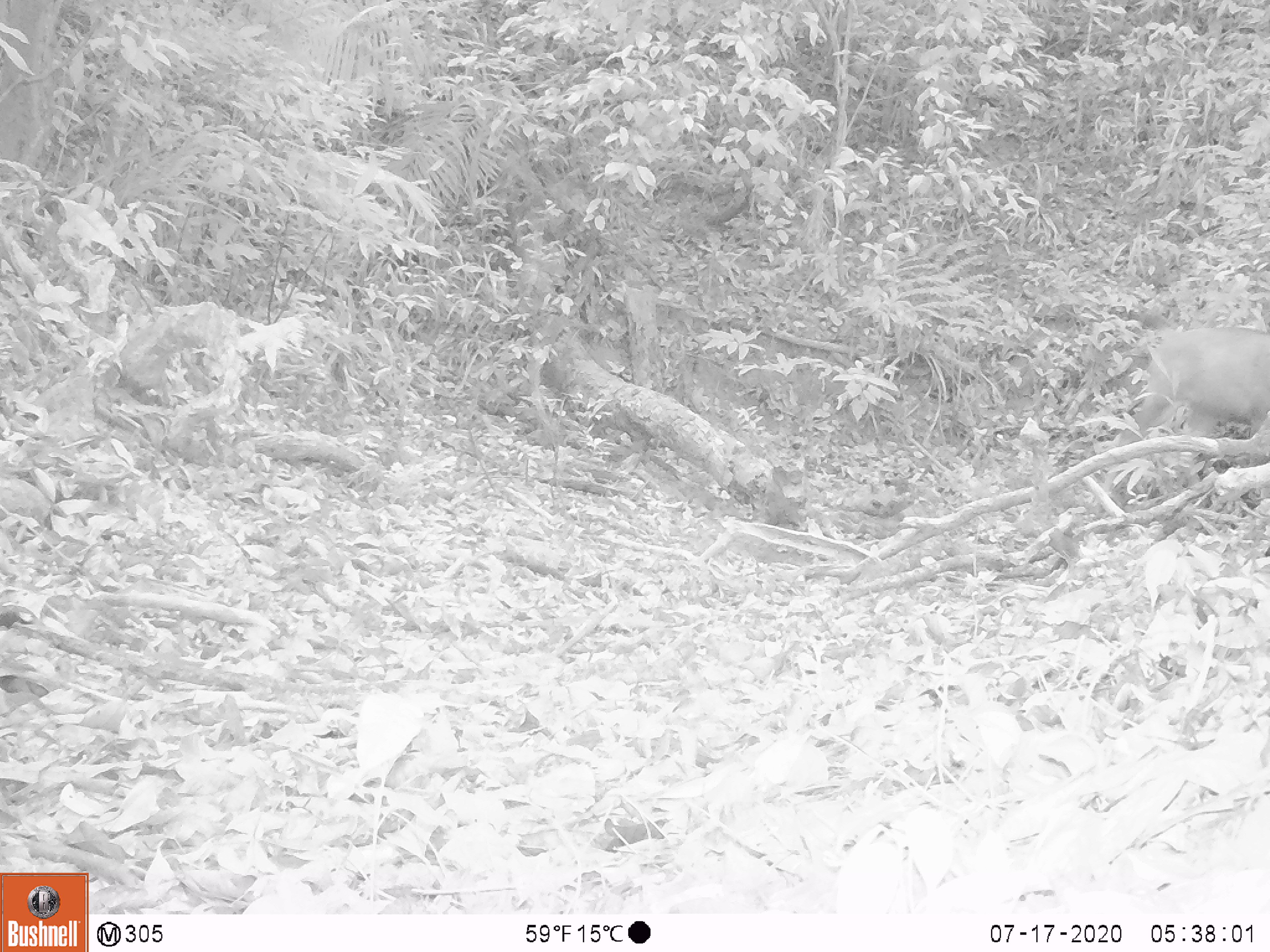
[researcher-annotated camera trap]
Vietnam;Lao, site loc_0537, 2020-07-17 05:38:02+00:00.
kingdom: Animalia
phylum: Chordata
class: Mammalia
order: Artiodactyla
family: Cervidae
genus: Muntiacus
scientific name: Muntiacus vuquangensis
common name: large-antlered muntjac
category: large antlered muntjac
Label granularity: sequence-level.